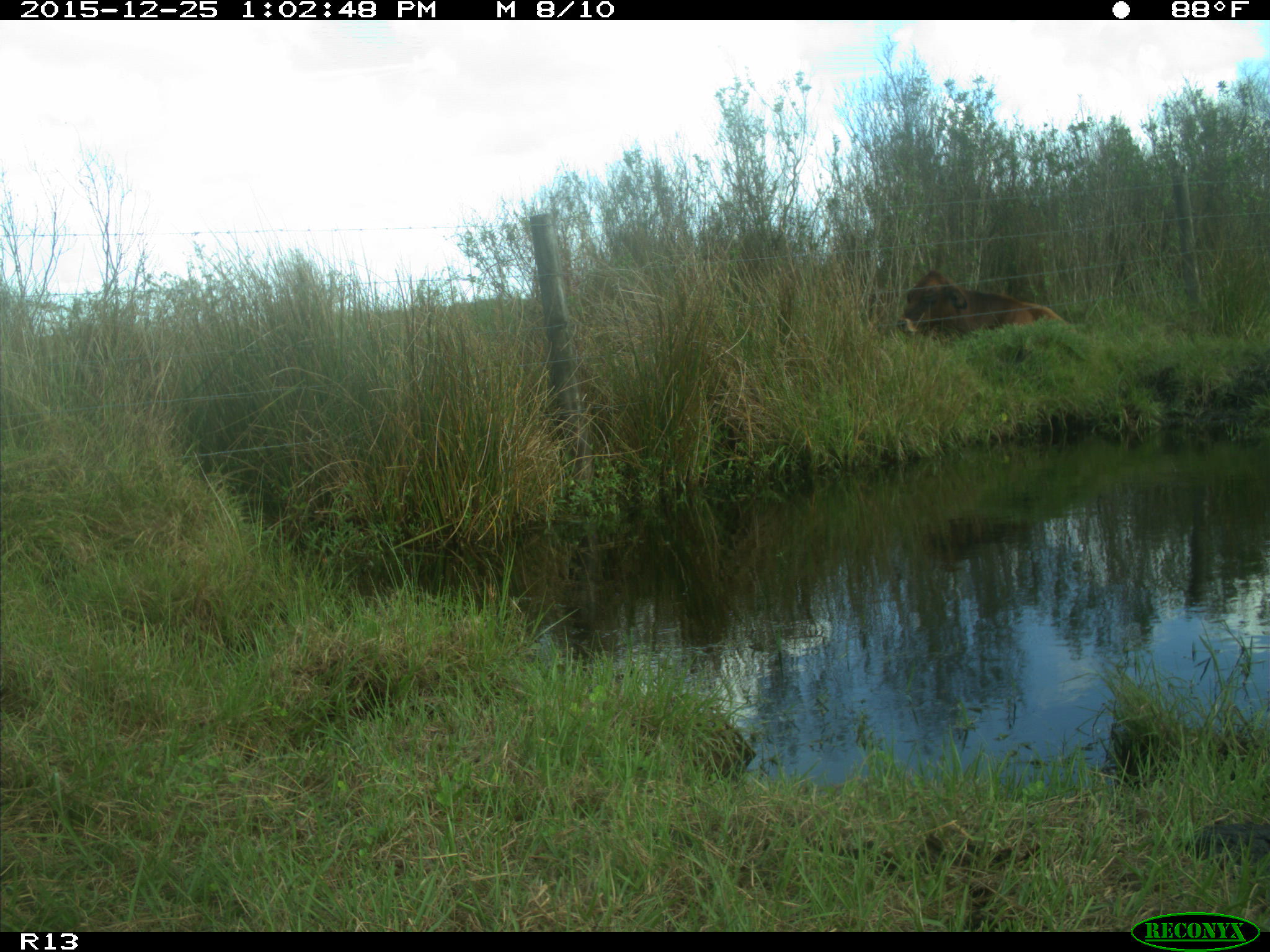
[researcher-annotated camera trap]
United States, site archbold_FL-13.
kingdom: Animalia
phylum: Chordata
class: Mammalia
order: Artiodactyla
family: Bovidae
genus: Bos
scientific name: Bos taurus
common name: domestic cow